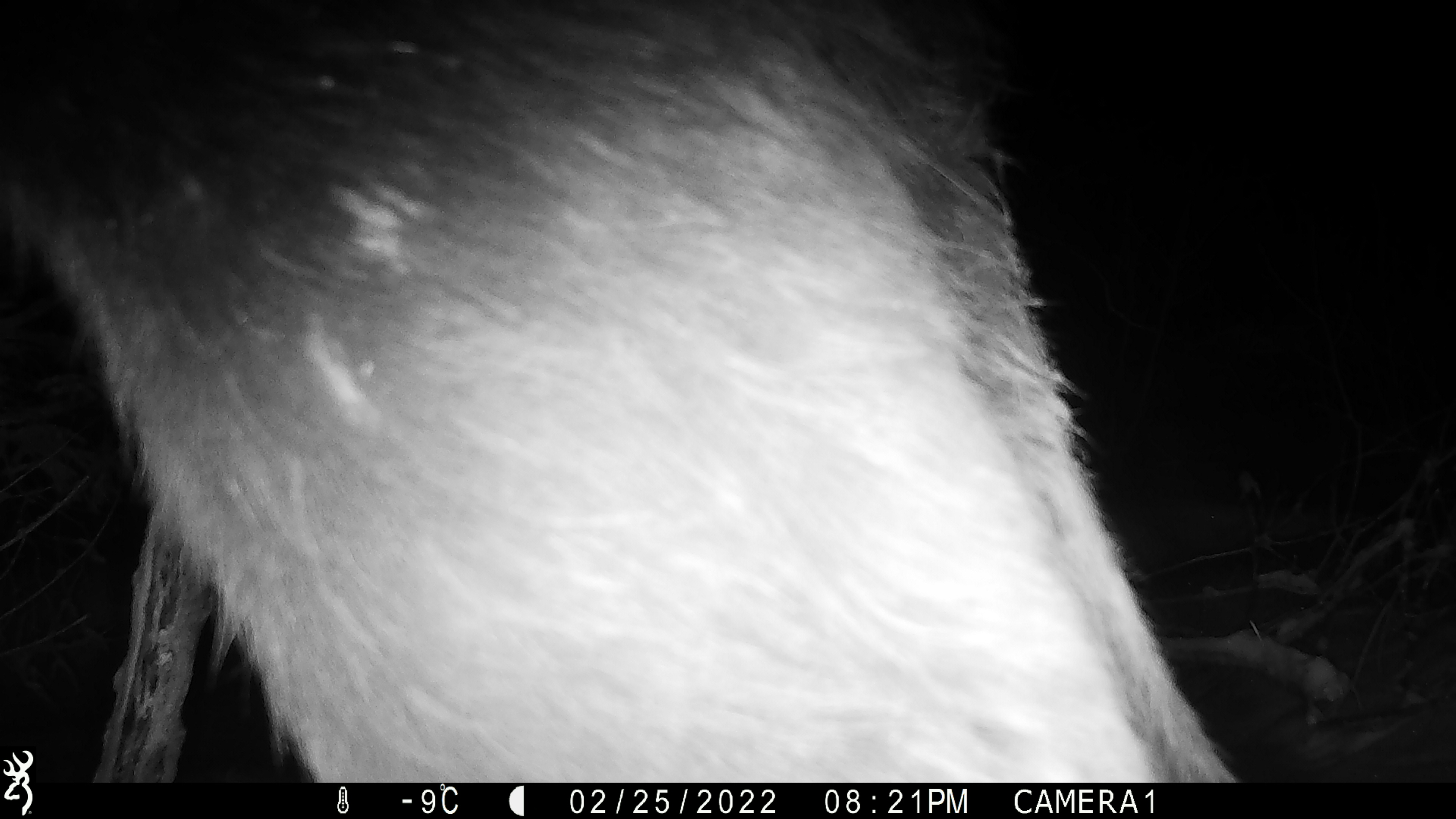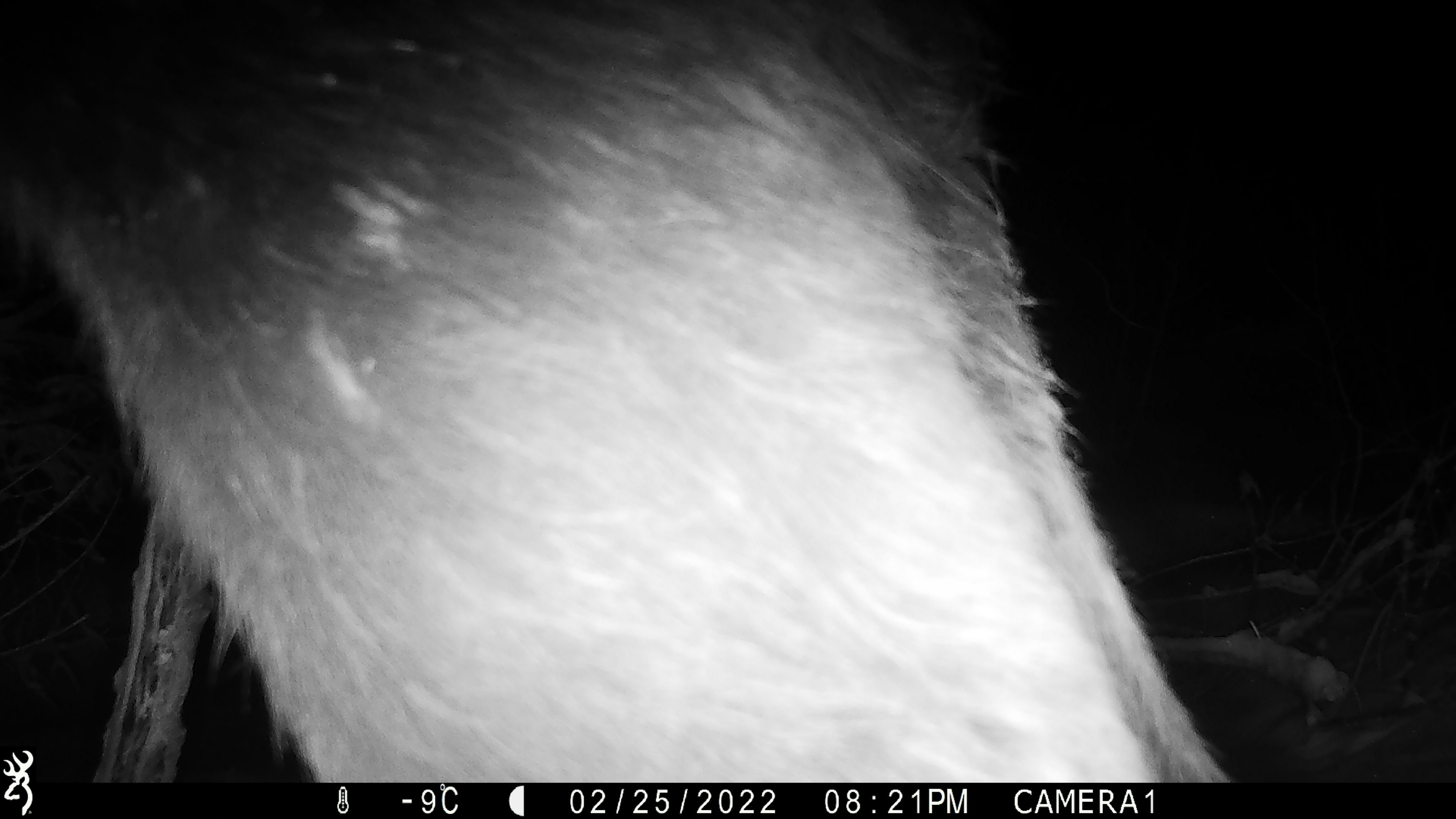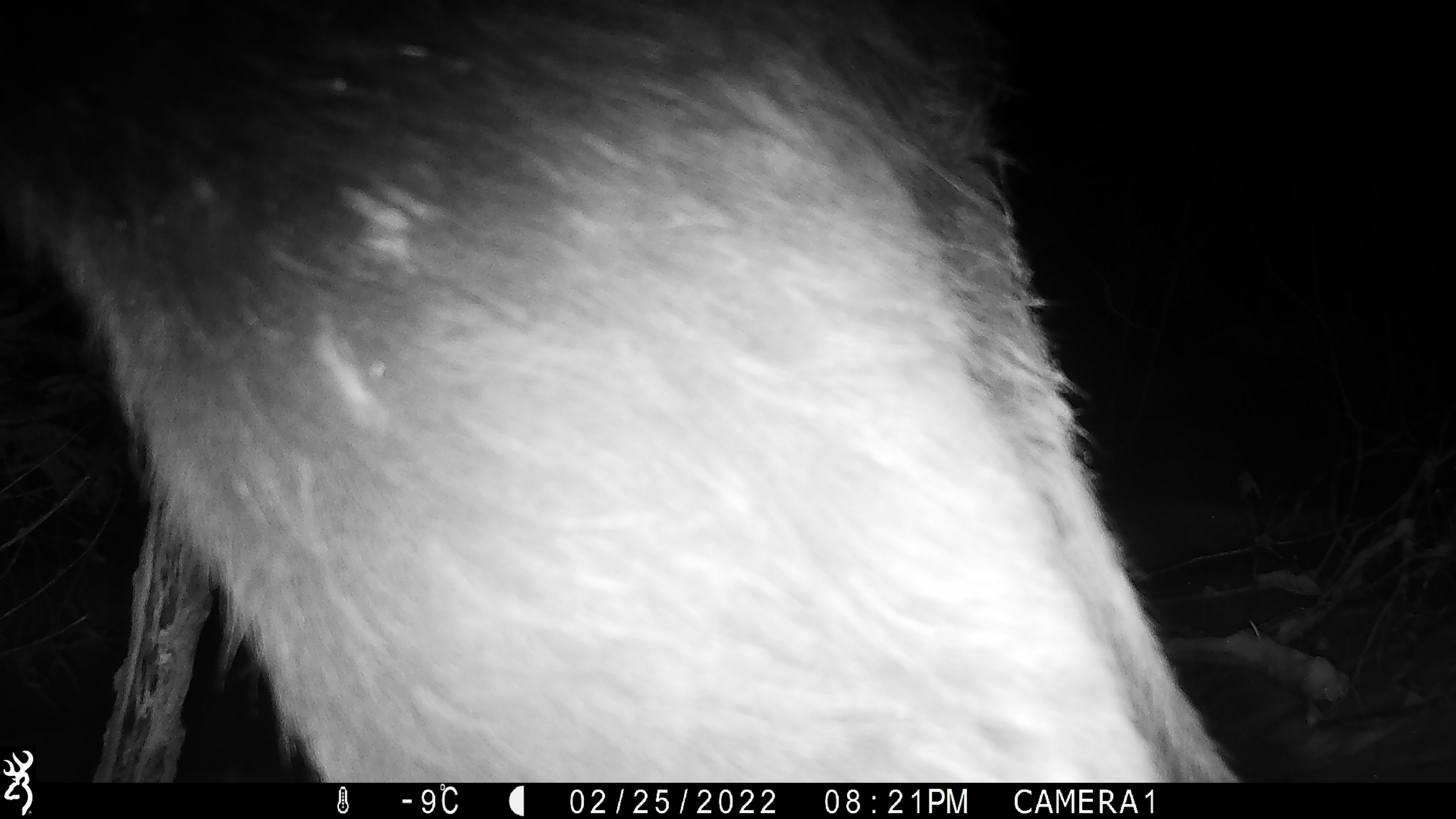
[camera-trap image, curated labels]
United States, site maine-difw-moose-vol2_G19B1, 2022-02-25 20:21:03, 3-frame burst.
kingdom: Animalia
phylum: Chordata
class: Mammalia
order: Artiodactyla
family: Cervidae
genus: Alces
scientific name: Alces alces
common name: moose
Moose (Alces alces).